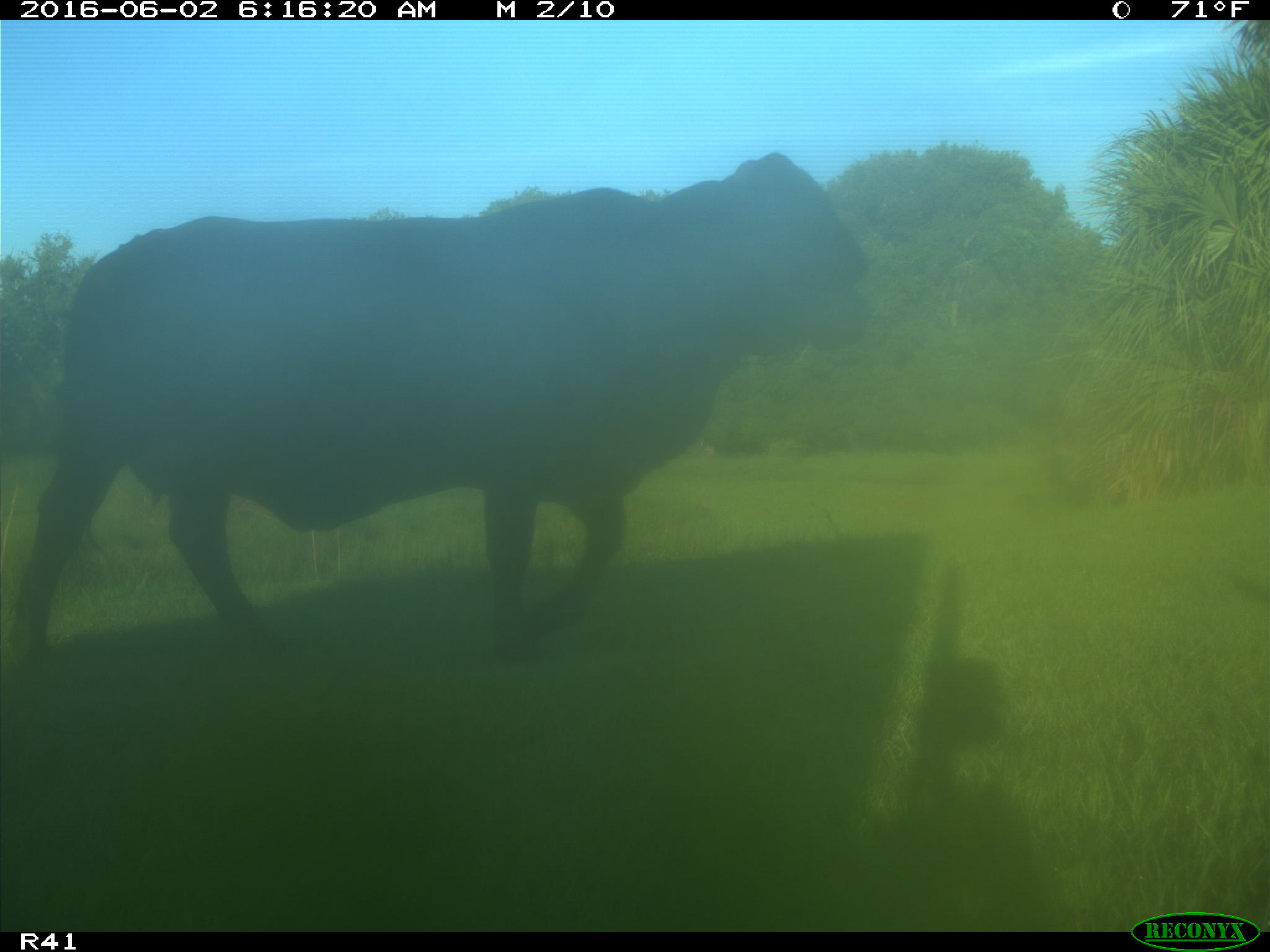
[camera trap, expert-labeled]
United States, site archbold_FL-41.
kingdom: Animalia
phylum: Chordata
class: Mammalia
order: Artiodactyla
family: Bovidae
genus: Bos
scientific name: Bos taurus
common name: domestic cow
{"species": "Bos taurus (domestic cow)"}